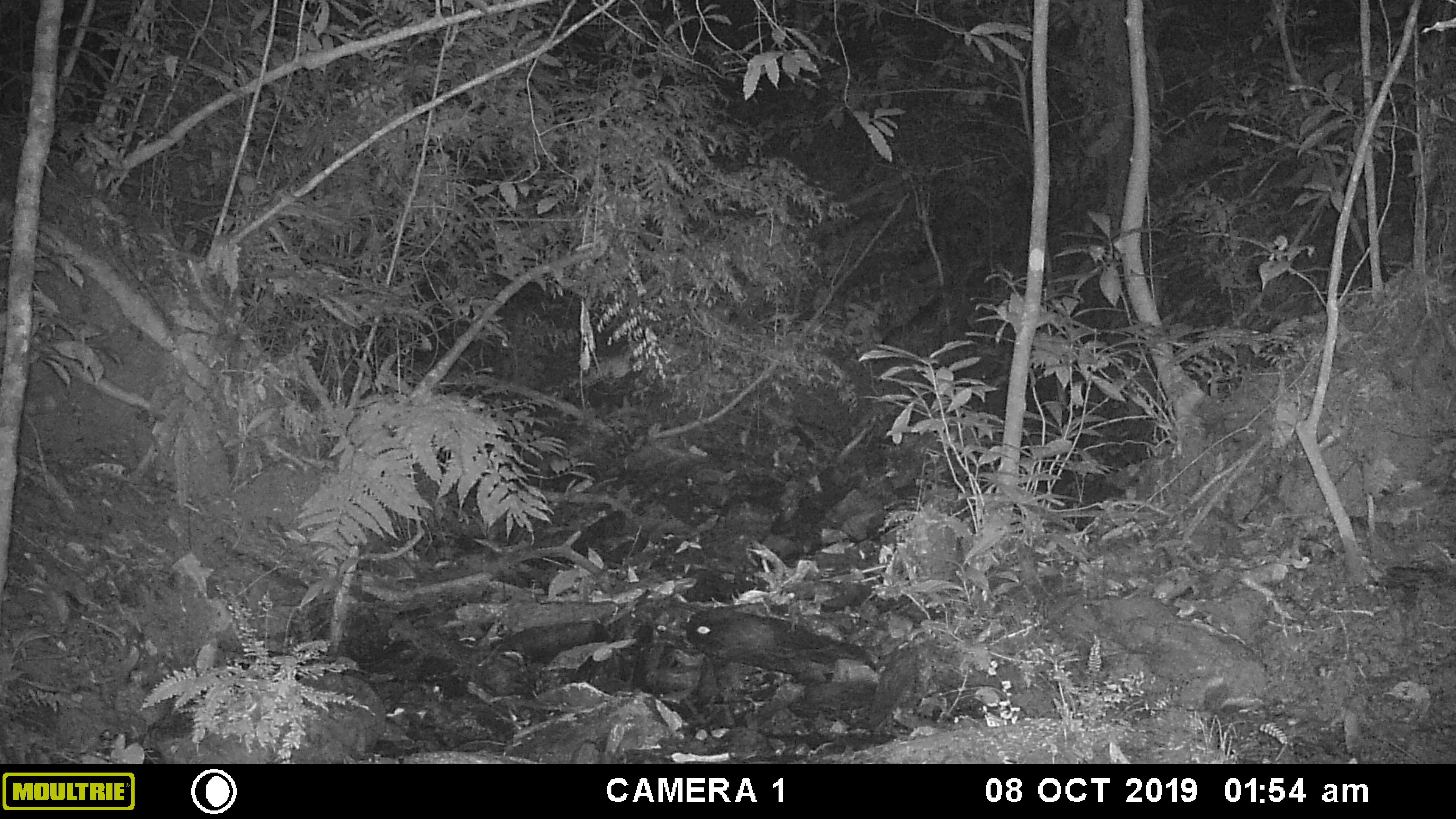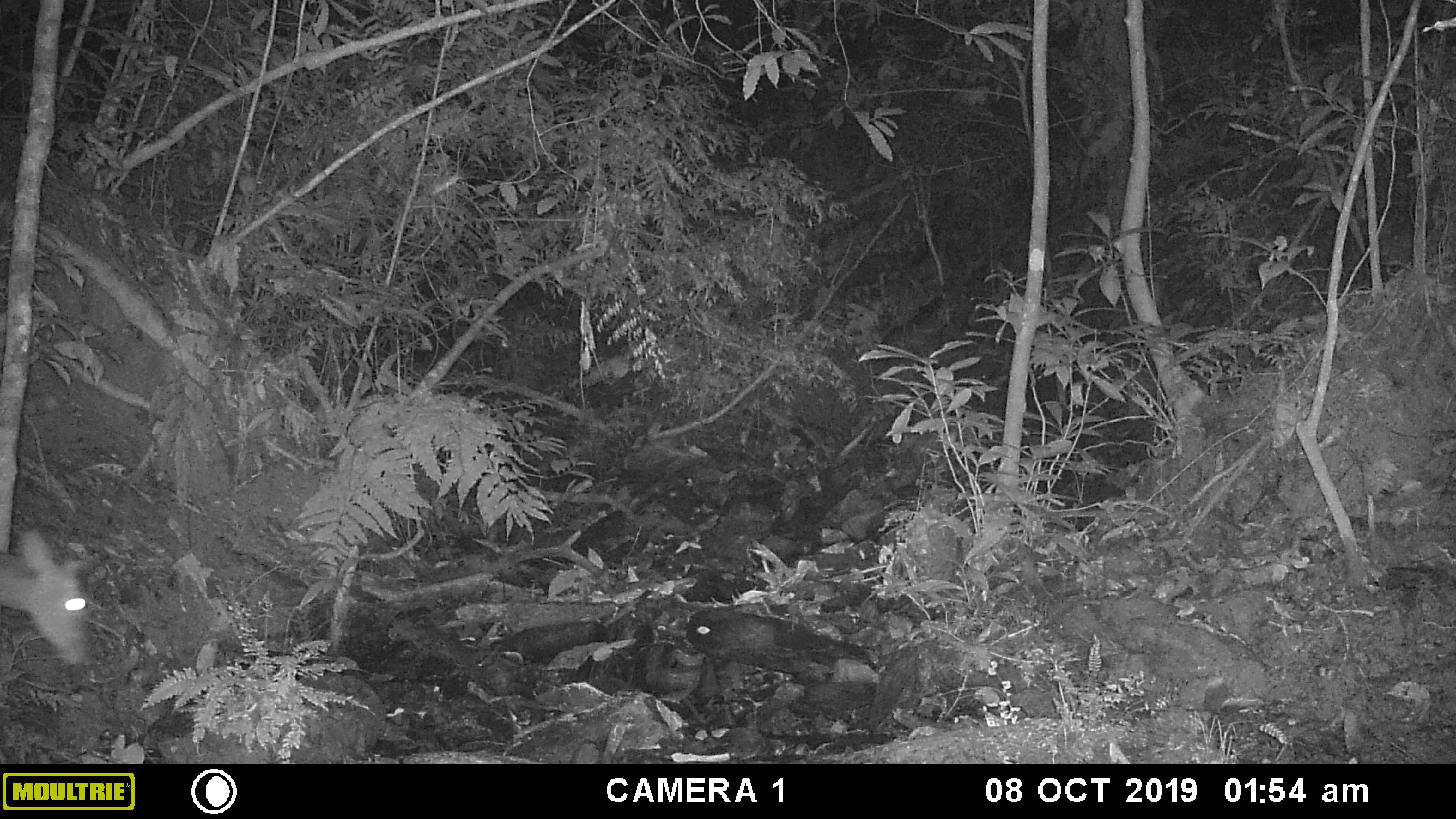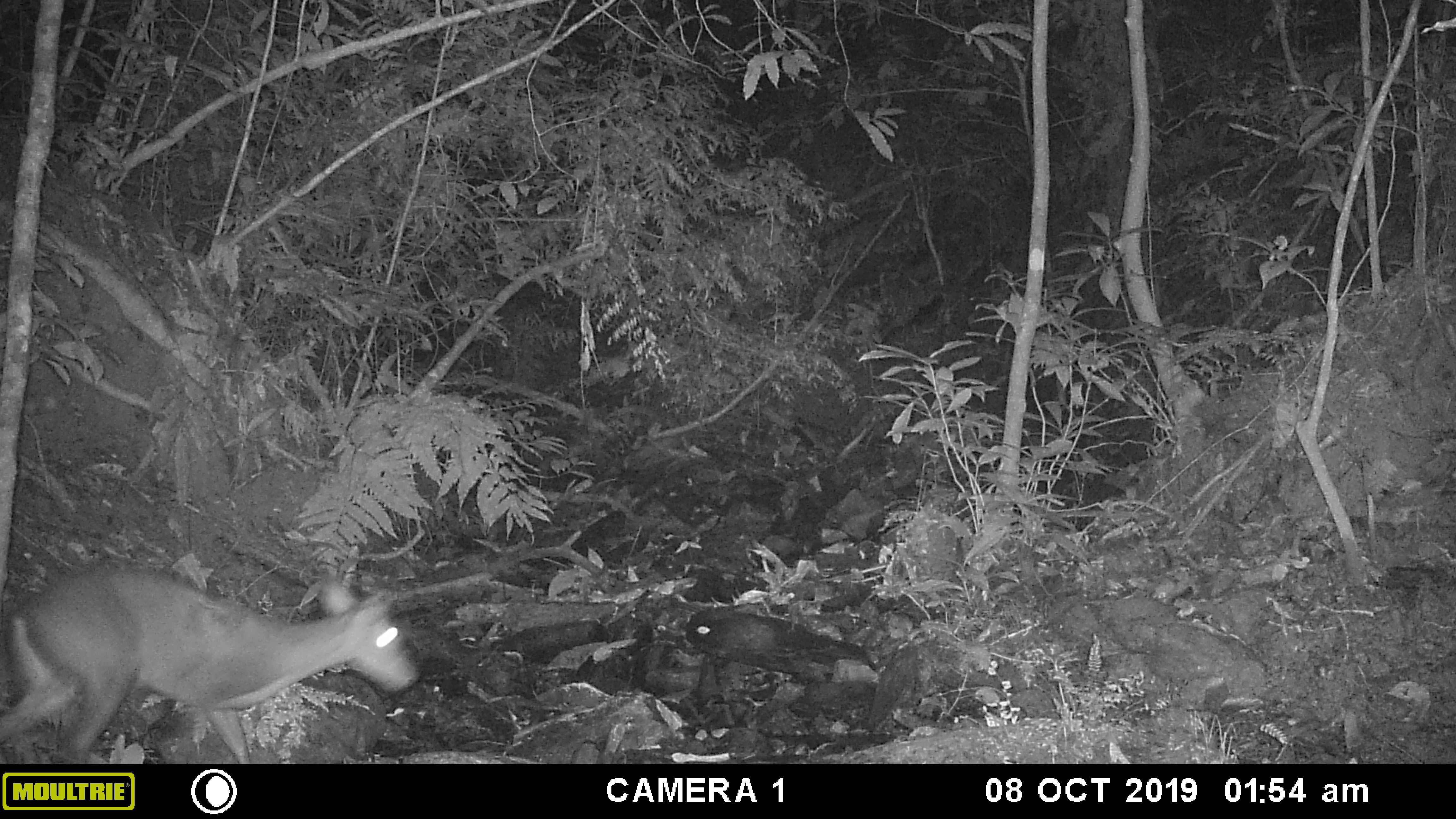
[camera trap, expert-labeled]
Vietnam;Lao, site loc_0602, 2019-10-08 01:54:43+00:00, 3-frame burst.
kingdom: Animalia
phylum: Chordata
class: Mammalia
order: Artiodactyla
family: Cervidae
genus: Muntiacus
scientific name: Muntiacus rooseveltorum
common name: roosevelt's muntjac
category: roosevelts muntjac group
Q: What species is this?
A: Roosevelts muntjac group (roosevelt's muntjac) (Muntiacus rooseveltorum).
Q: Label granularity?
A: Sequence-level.